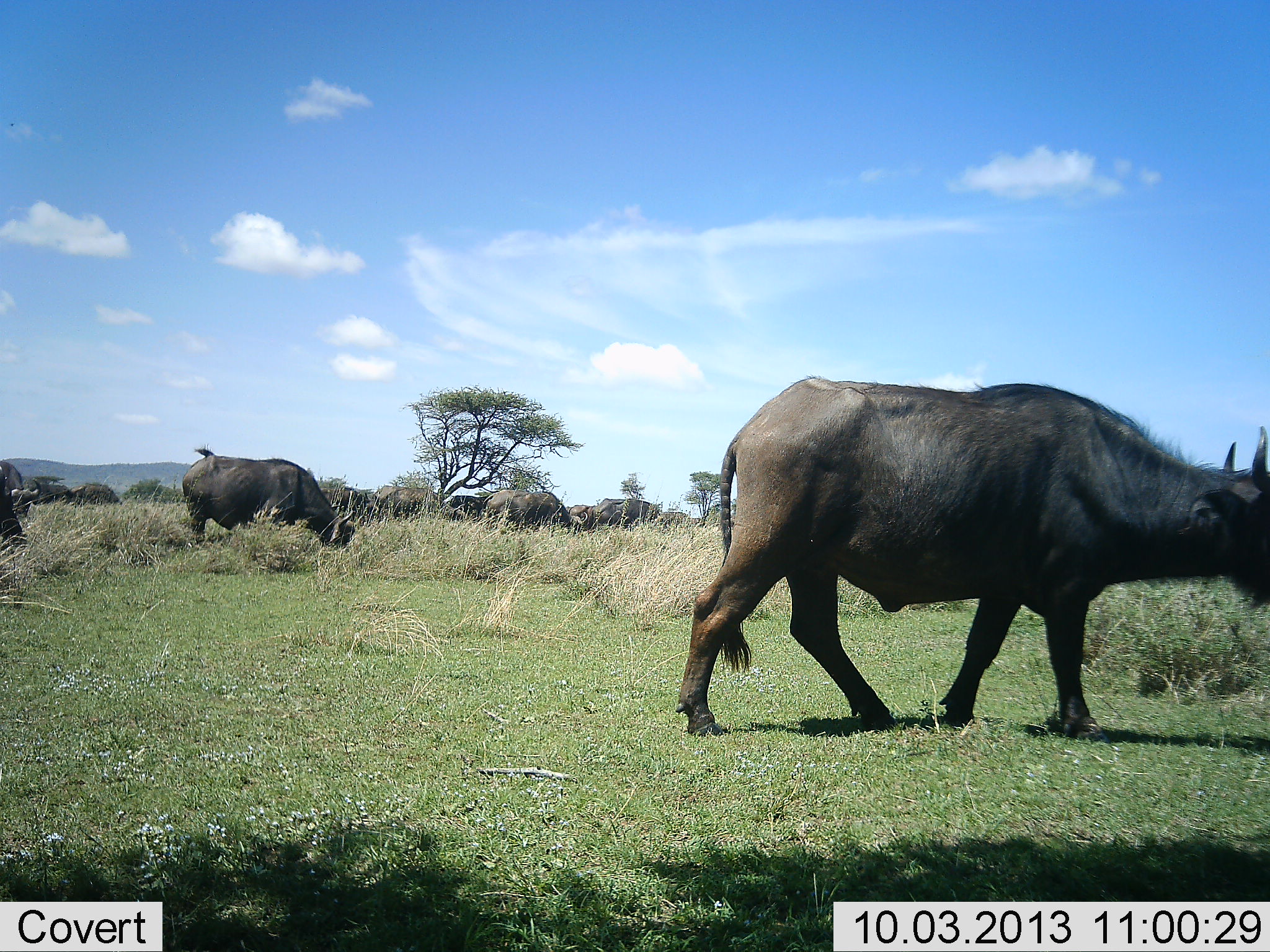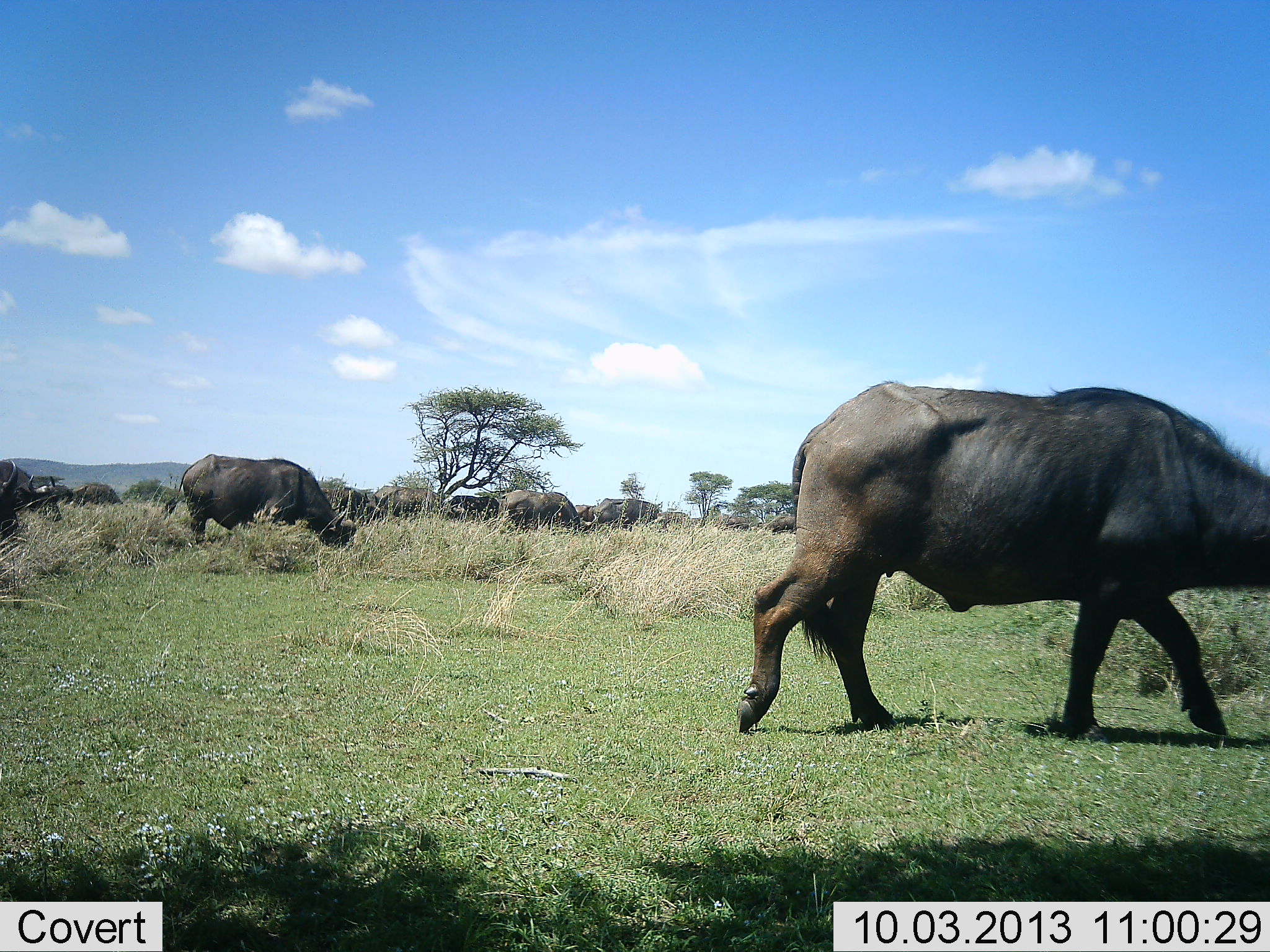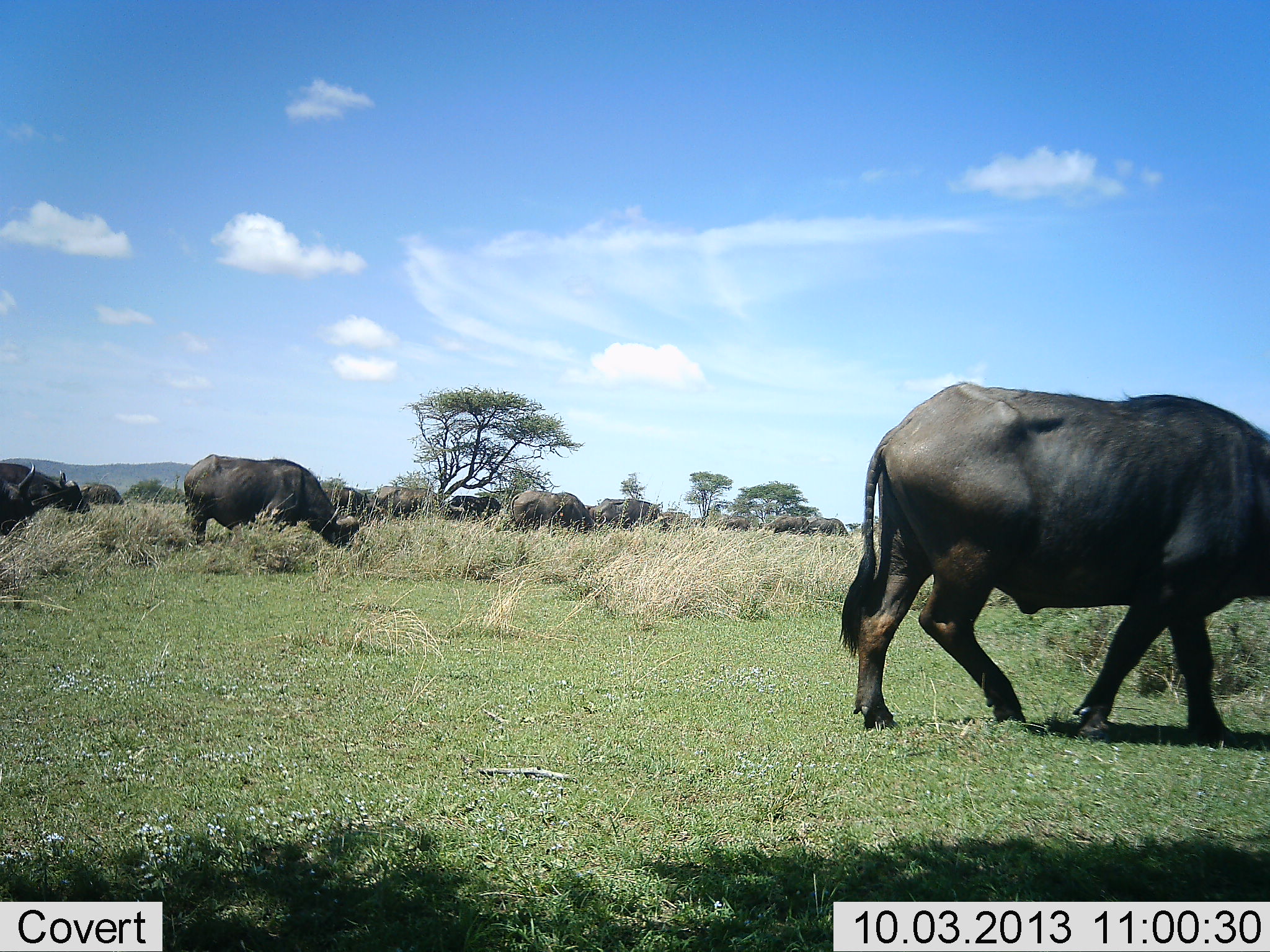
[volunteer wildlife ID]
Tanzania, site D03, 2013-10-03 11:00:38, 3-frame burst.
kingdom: Animalia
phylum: Chordata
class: Mammalia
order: Artiodactyla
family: Bovidae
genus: Syncerus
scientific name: Syncerus caffer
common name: cape buffalo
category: buffalo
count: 11-50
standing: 40%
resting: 0%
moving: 80%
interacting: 0%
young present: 0%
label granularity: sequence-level